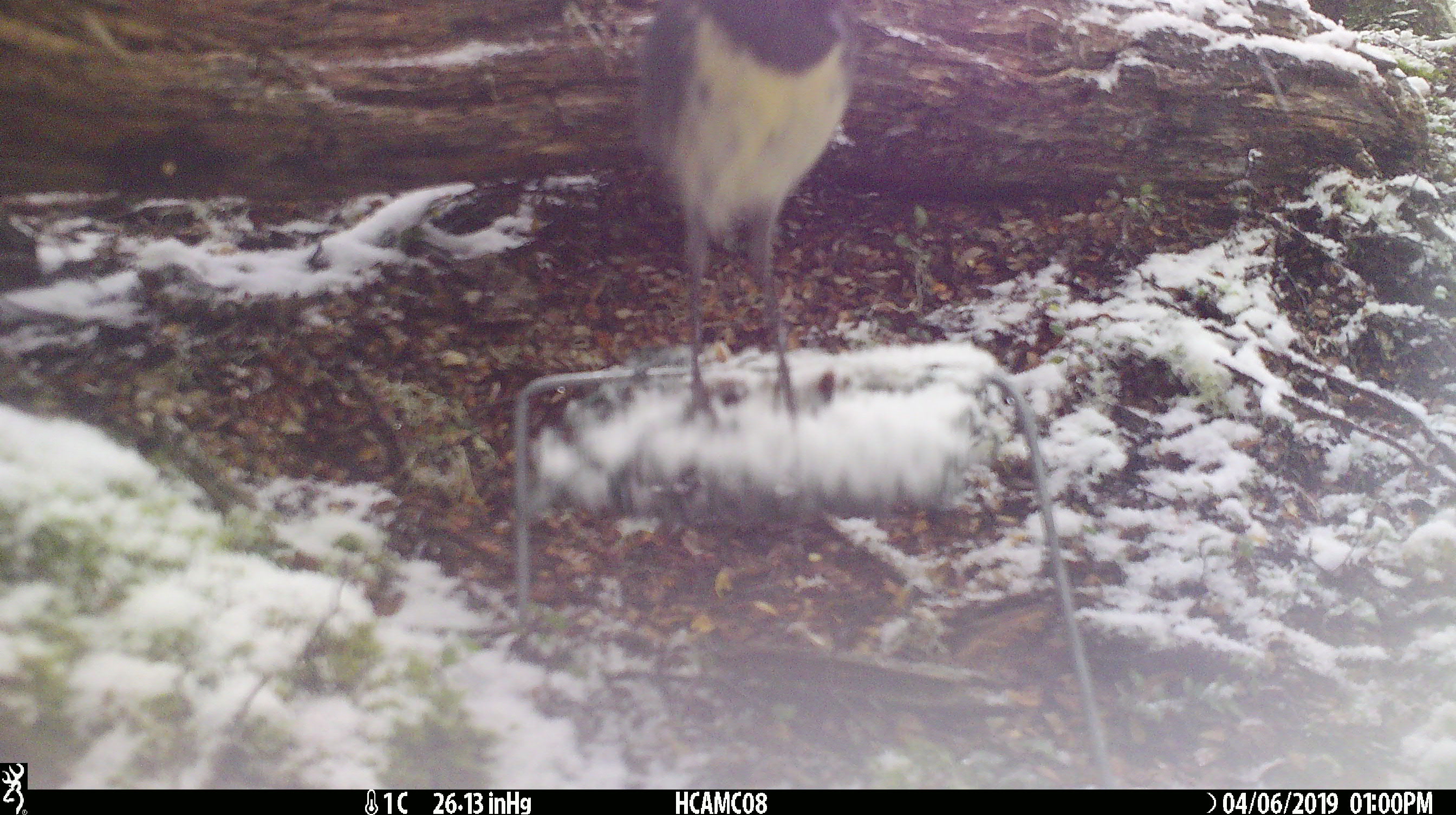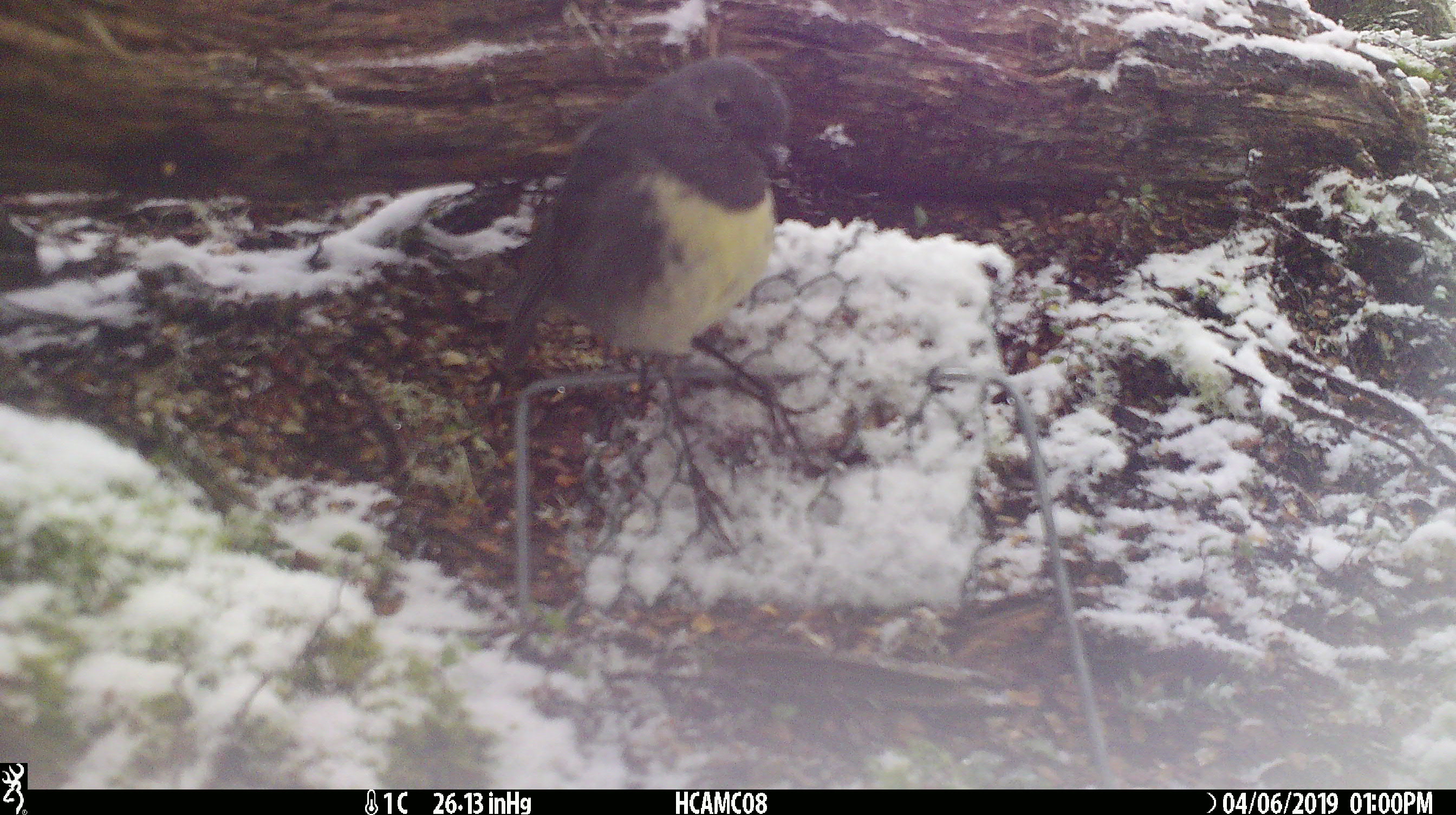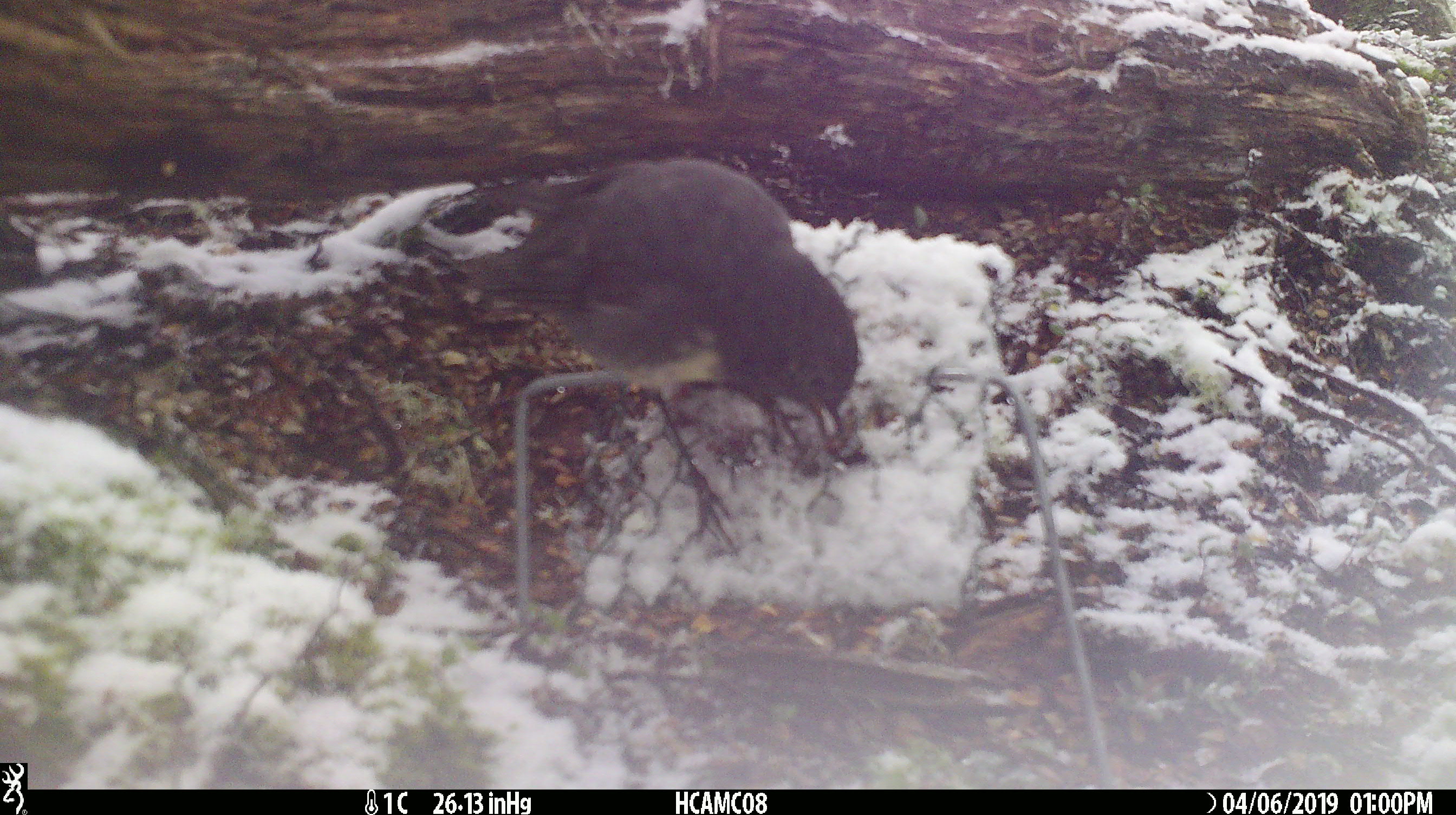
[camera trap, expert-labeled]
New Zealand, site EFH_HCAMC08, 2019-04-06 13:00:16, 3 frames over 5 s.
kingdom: Animalia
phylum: Chordata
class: Aves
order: Passeriformes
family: Petroicidae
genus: Petroica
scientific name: Petroica australis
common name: new zealand robin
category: robin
Robin (new zealand robin) (Petroica australis).